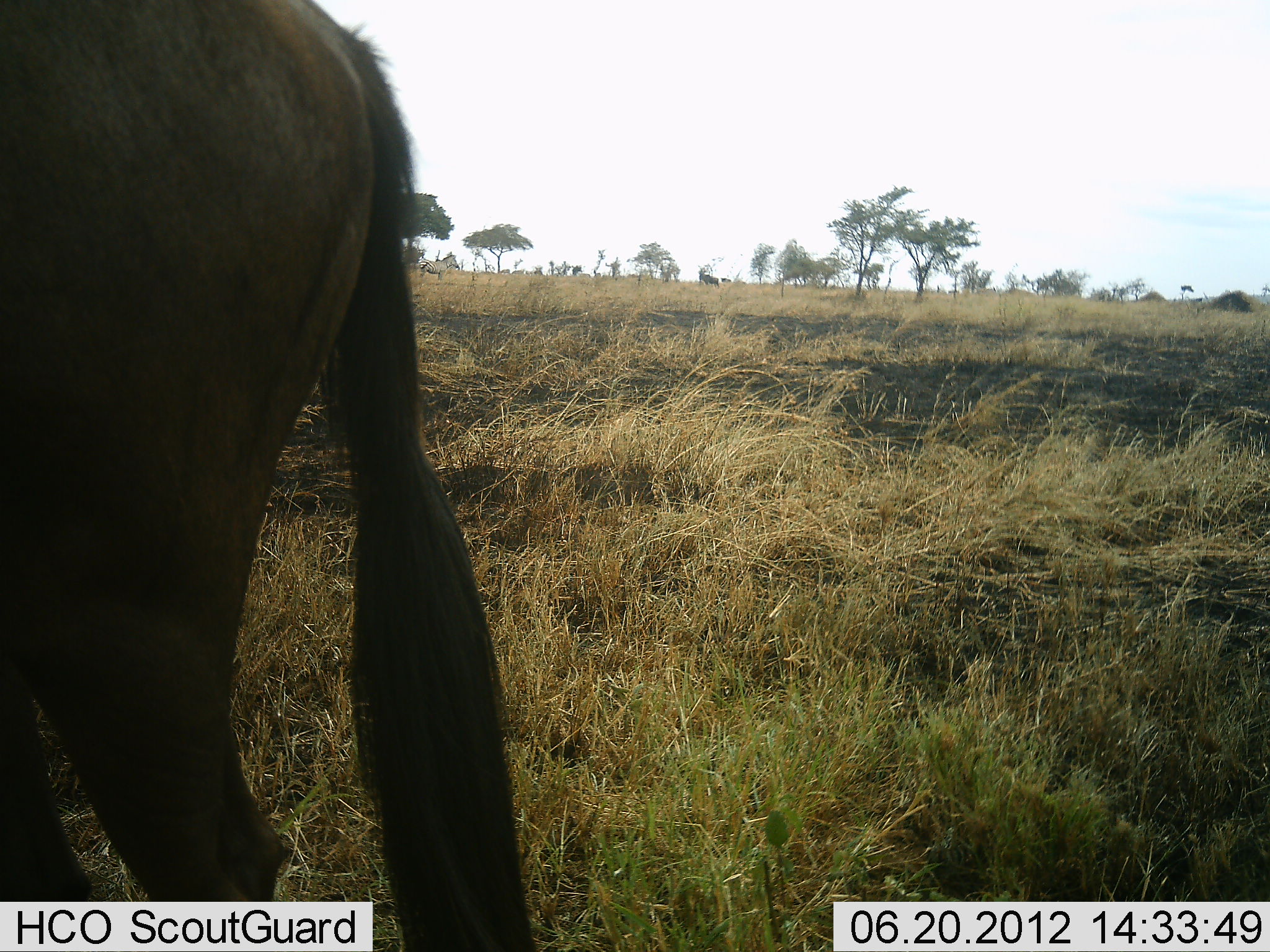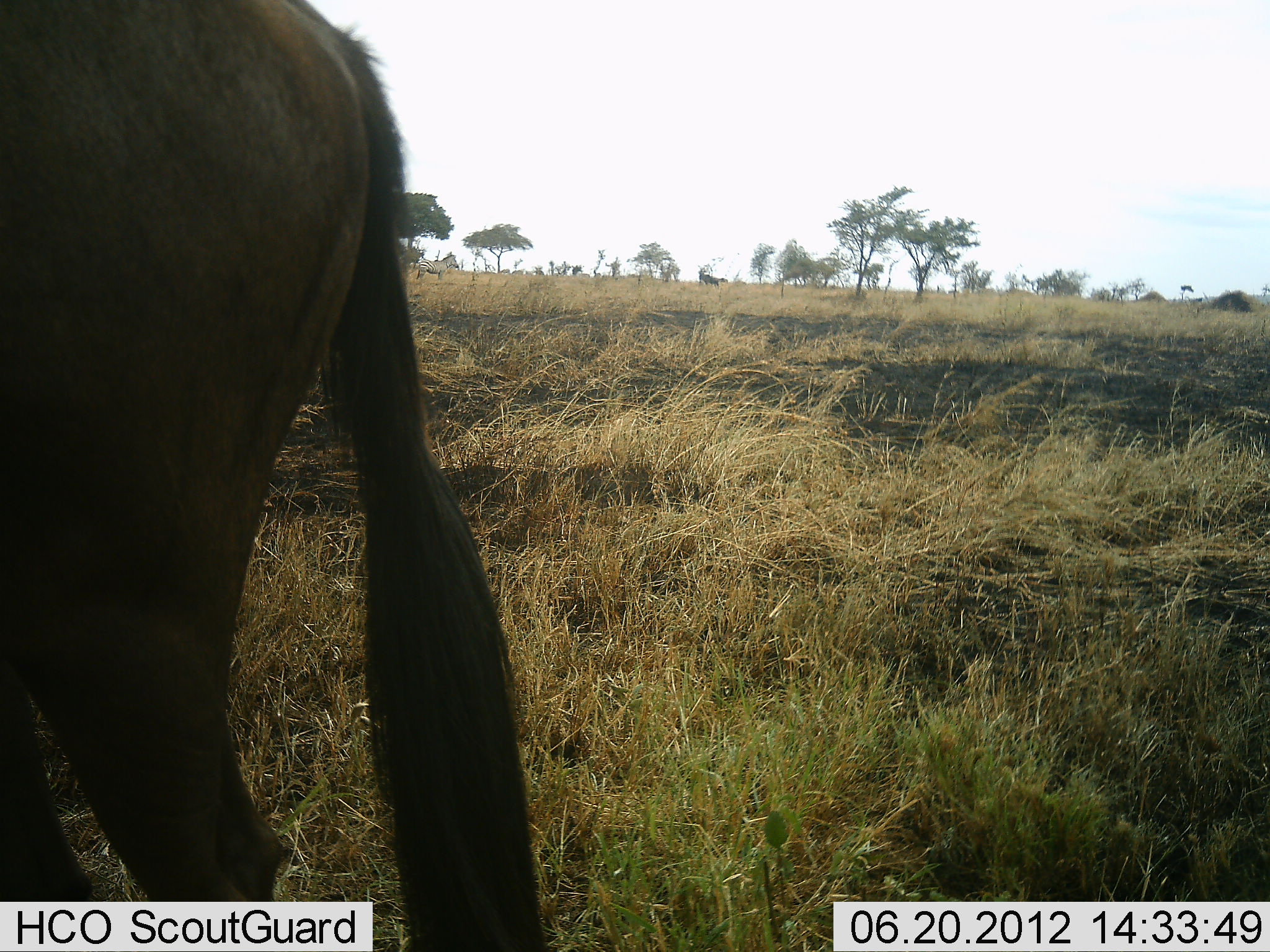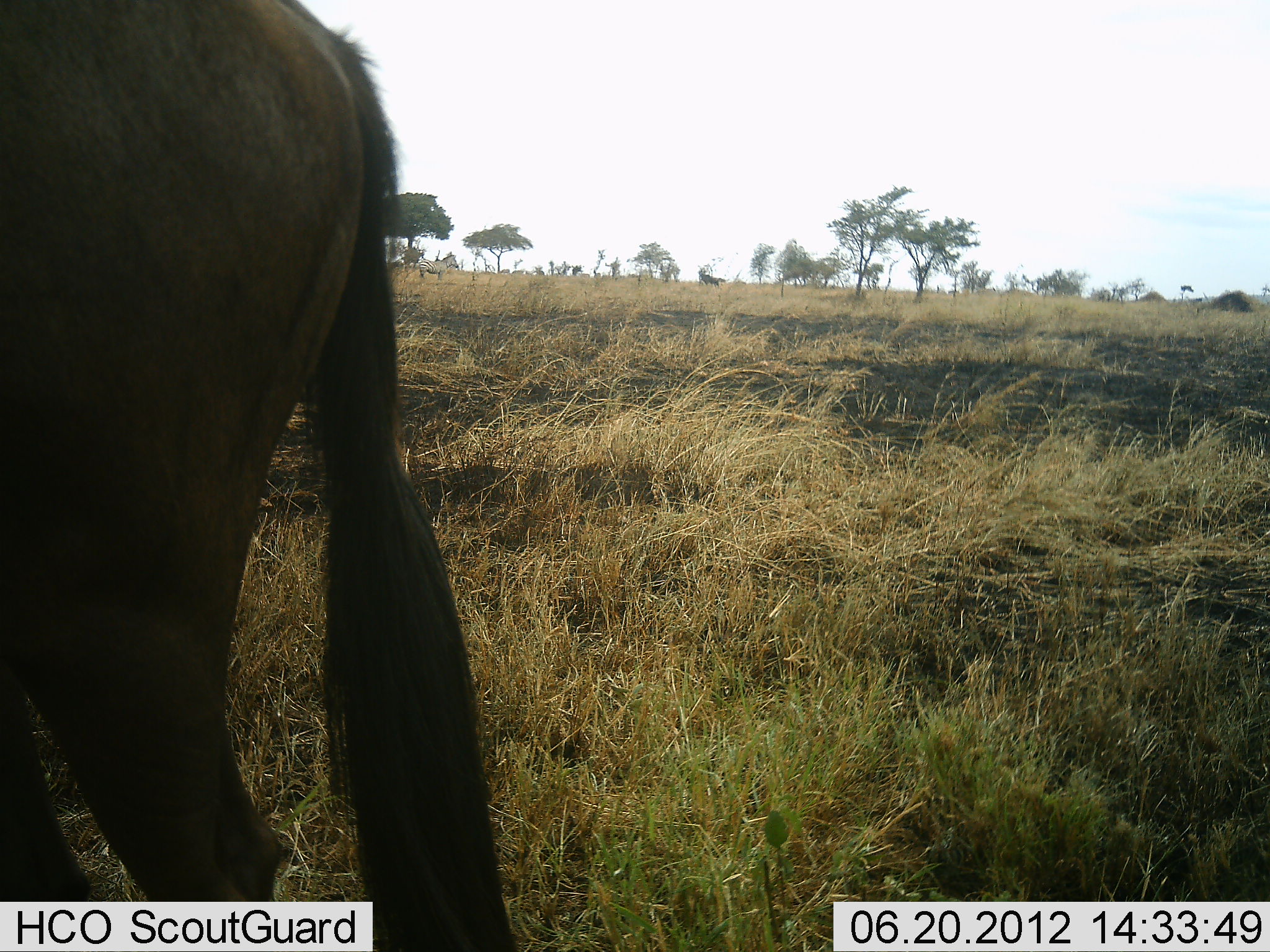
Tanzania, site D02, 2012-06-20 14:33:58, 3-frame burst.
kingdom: Animalia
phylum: Chordata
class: Mammalia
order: Artiodactyla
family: Bovidae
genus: Connochaetes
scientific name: Connochaetes taurinus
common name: blue wildebeest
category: wildebeest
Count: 1.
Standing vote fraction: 100%.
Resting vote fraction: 0%.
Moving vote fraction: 20%.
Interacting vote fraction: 0%.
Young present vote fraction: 0%.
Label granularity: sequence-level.